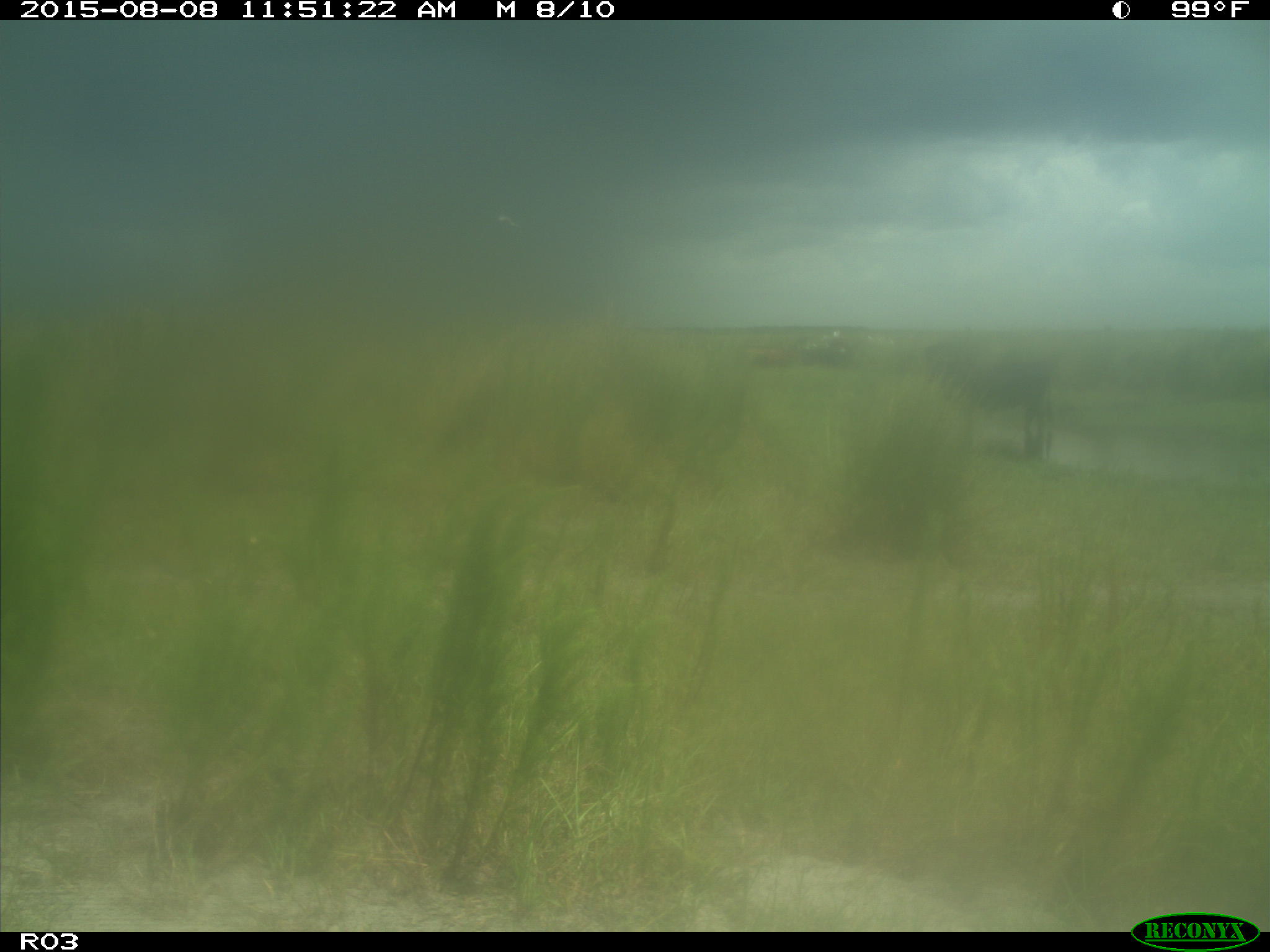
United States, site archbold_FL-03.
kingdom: Animalia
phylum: Chordata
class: Mammalia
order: Artiodactyla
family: Bovidae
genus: Bos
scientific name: Bos taurus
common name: domestic cow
Bos taurus (domestic cow).